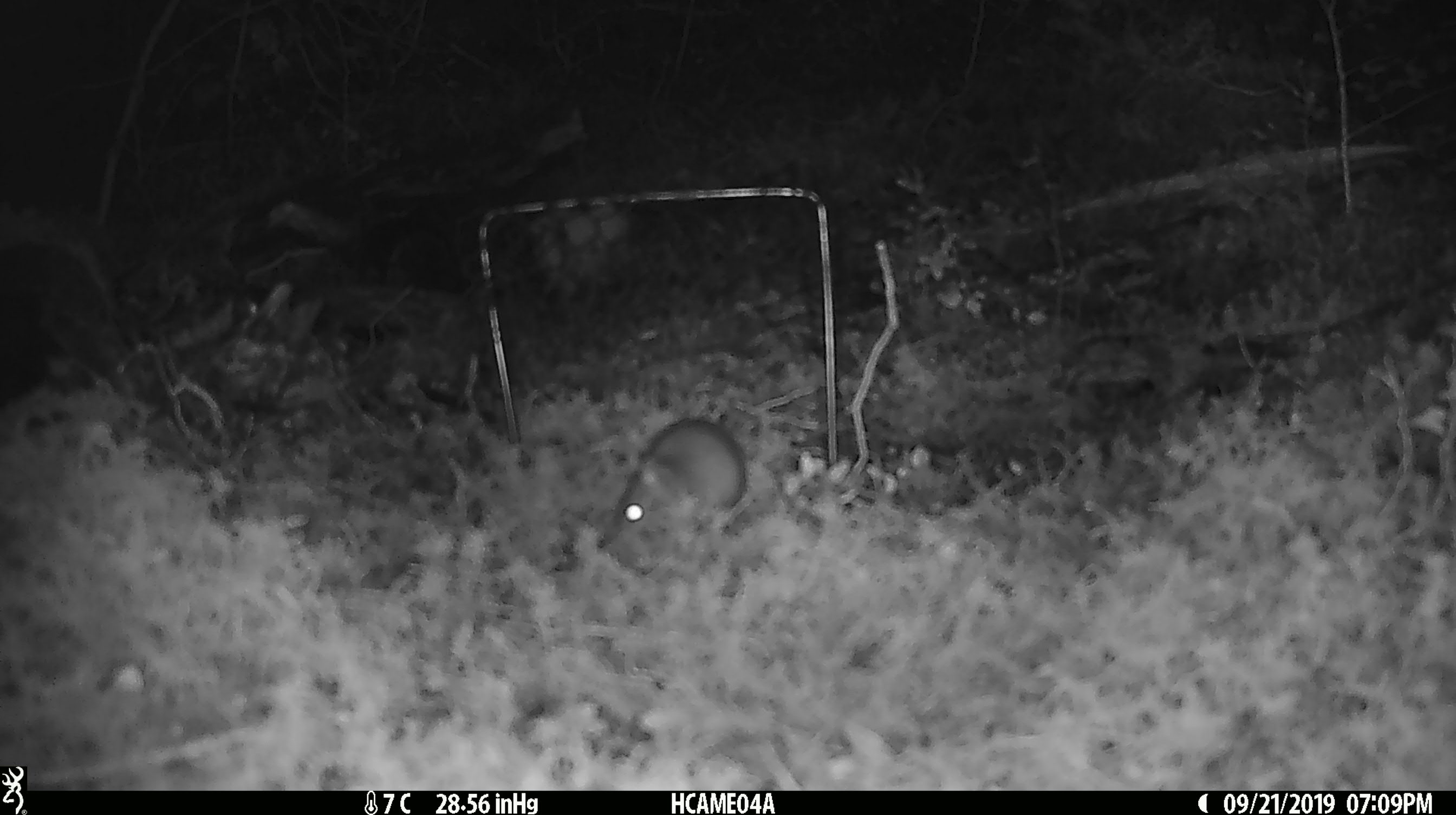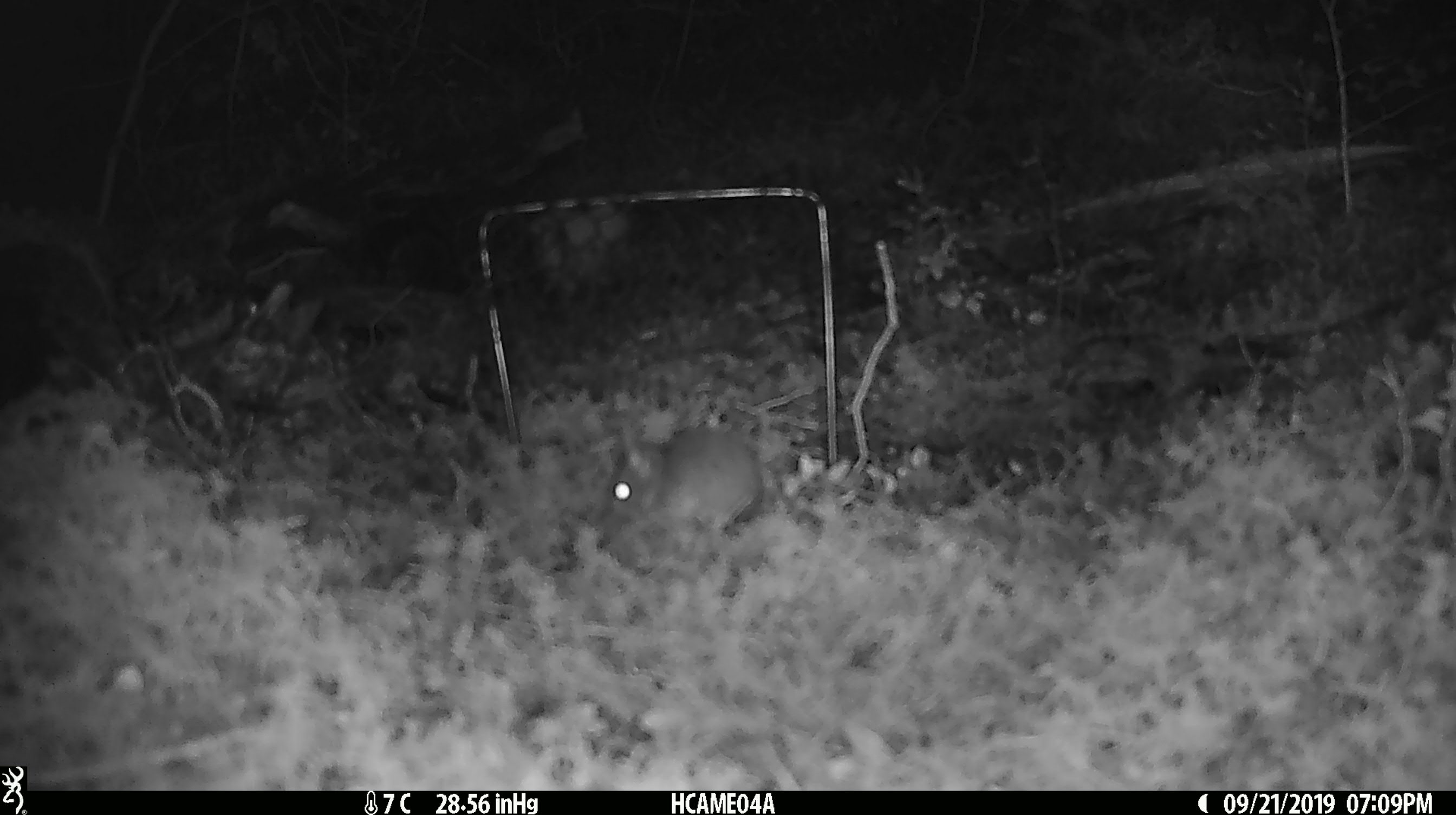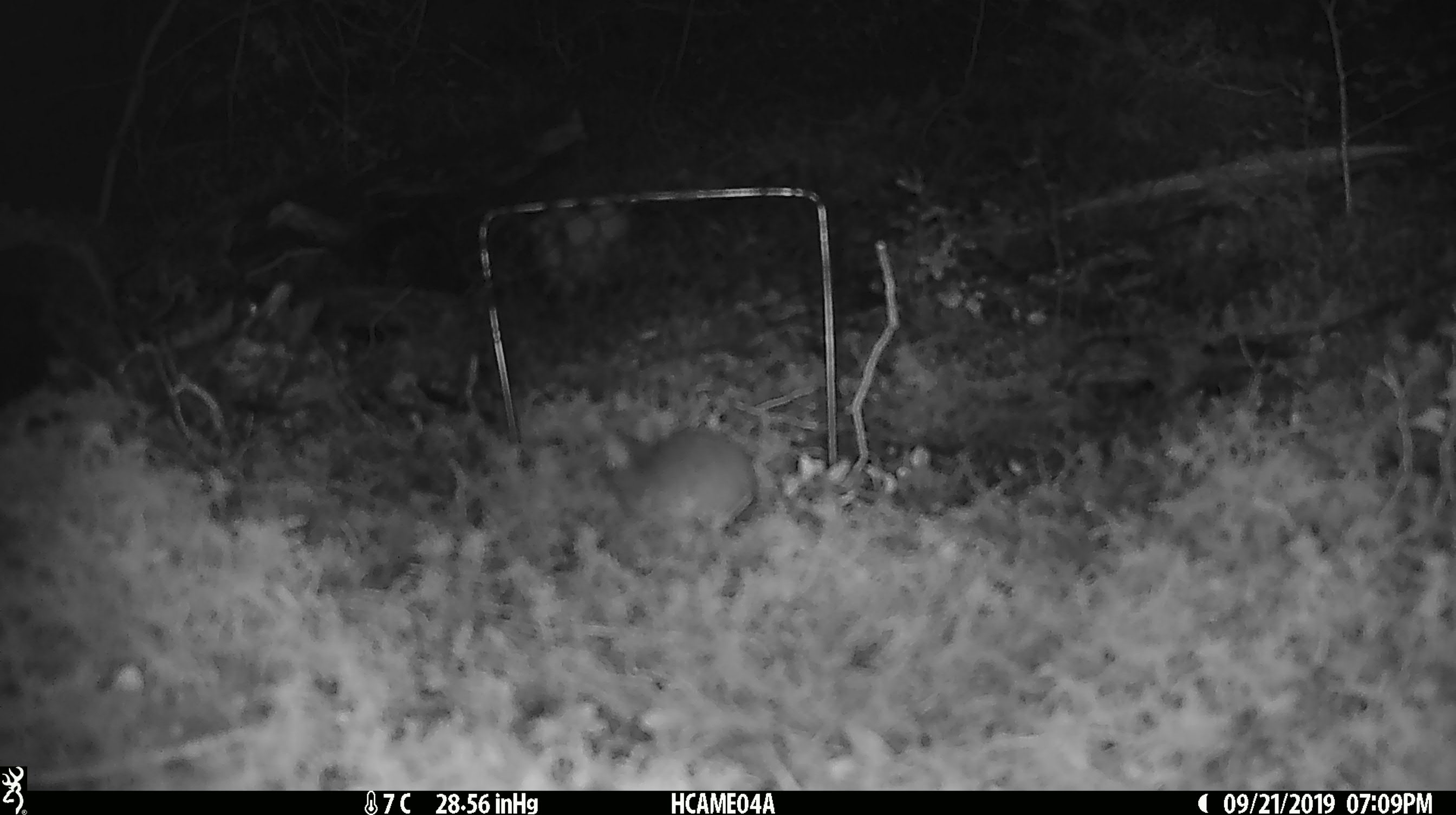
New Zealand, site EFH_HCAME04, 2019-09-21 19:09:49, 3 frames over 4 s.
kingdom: Animalia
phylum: Chordata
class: Mammalia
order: Rodentia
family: Muridae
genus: Mus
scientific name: Mus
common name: mouse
Mouse (Mus).